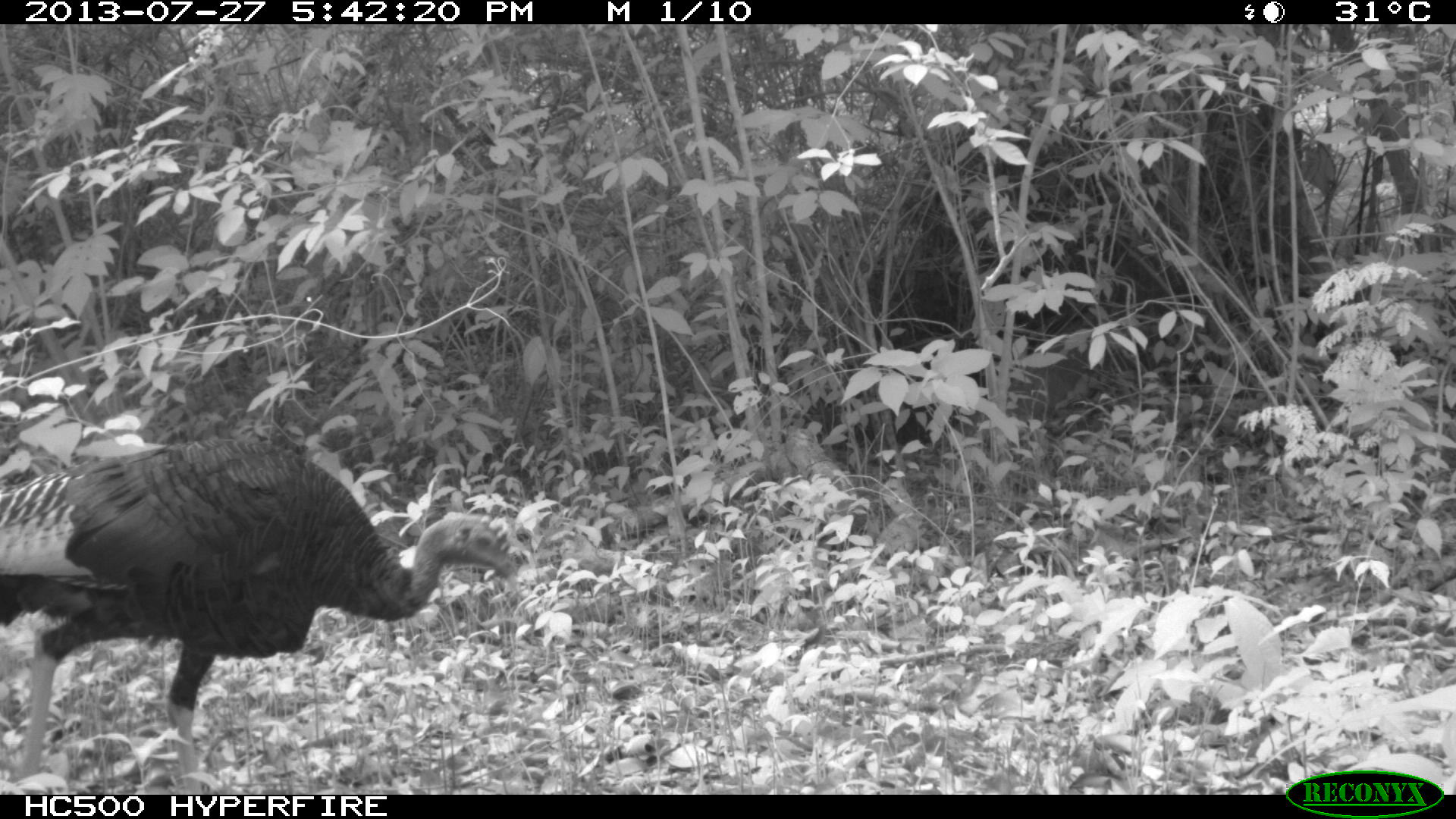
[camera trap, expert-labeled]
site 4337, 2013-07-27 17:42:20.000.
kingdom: Animalia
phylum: Chordata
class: Aves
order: Galliformes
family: Phasianidae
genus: Meleagris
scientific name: Meleagris ocellata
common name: ocellated turkey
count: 1